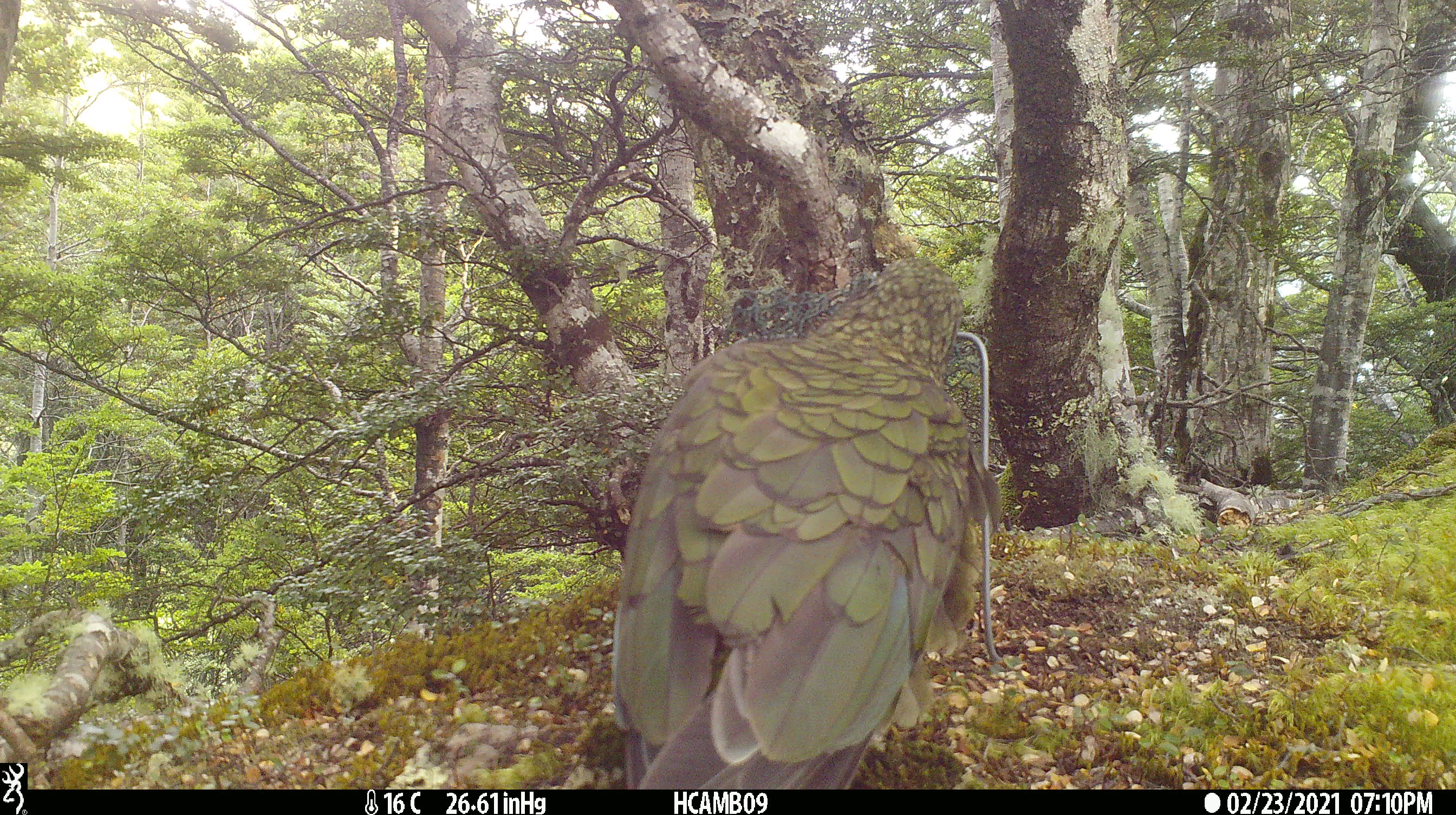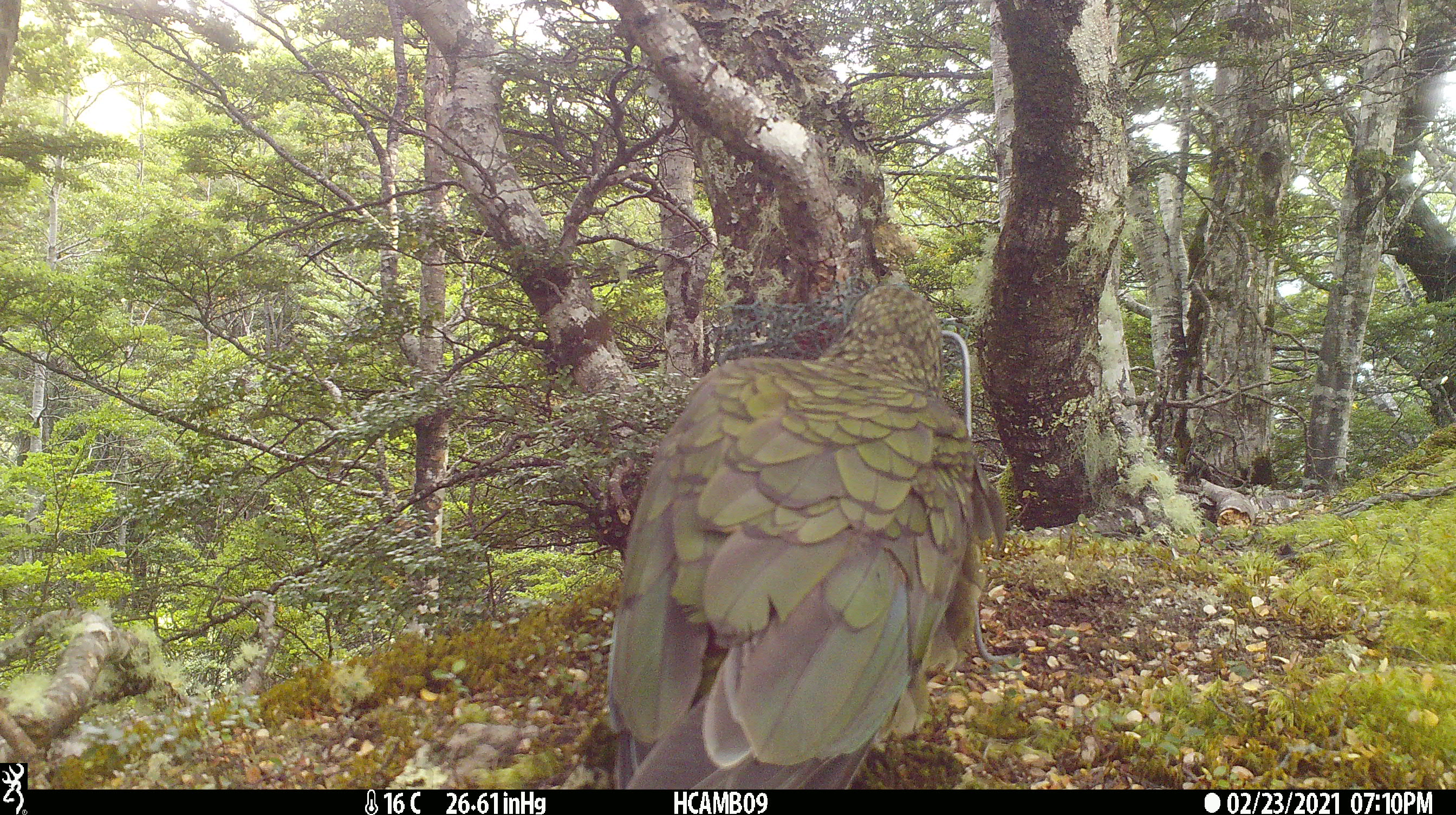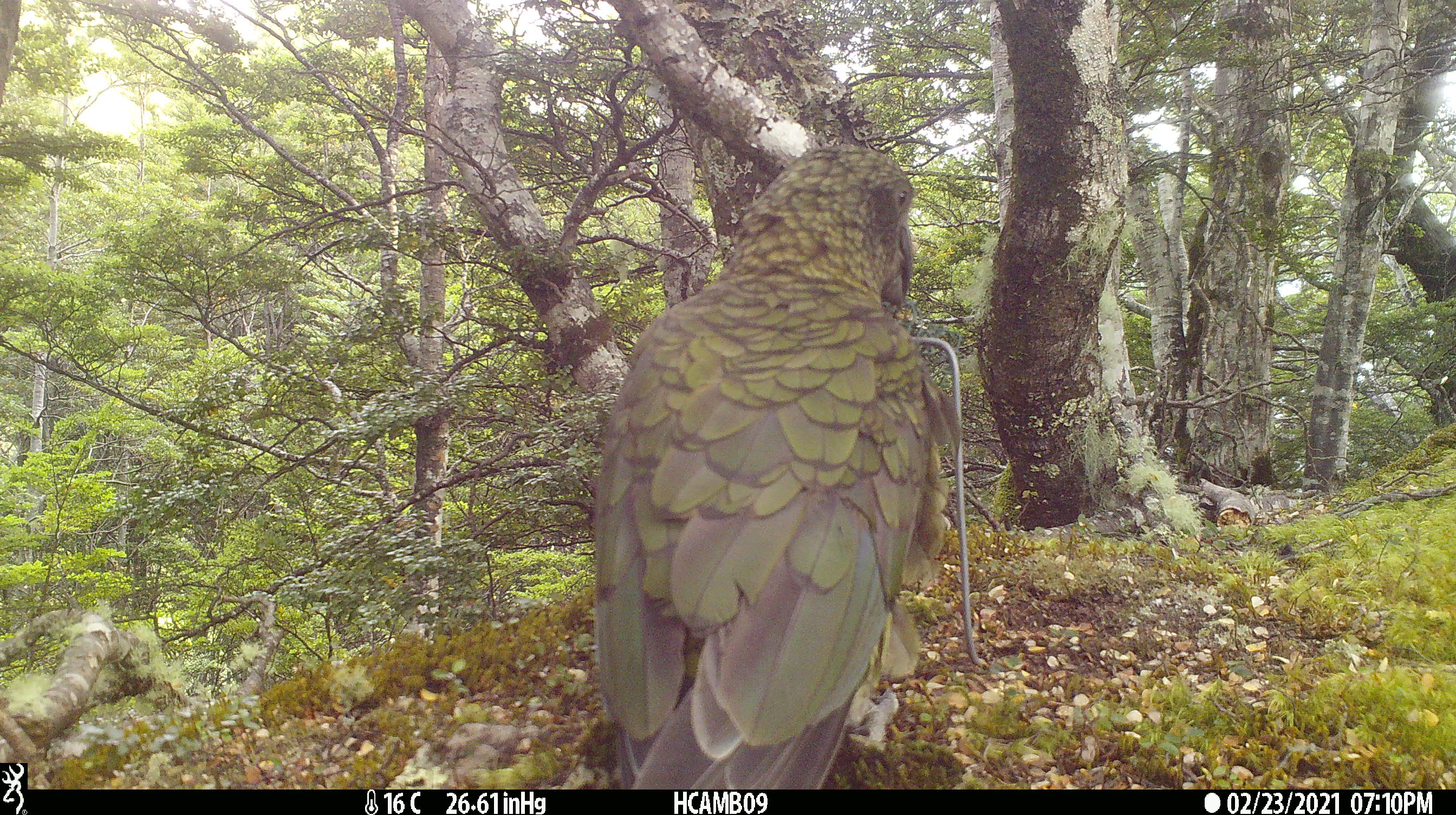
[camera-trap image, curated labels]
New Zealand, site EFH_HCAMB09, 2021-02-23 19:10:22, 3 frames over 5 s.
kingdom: Animalia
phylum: Chordata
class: Aves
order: Psittaciformes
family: Strigopidae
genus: Nestor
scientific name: Nestor notabilis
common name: kea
Kea (Nestor notabilis).